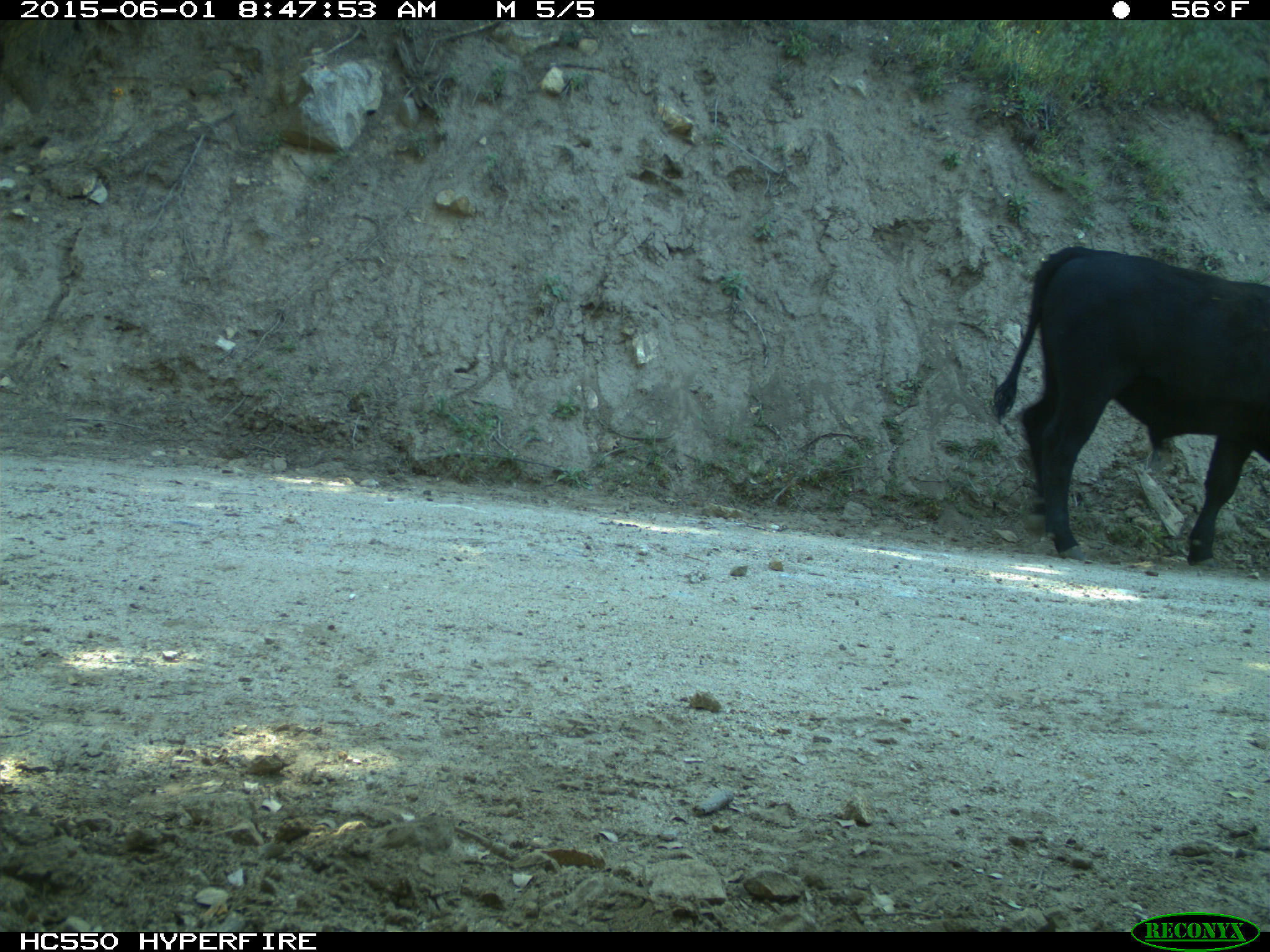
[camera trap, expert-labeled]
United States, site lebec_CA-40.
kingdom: Animalia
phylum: Chordata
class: Mammalia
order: Artiodactyla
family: Bovidae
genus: Bos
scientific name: Bos taurus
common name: domestic cow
Bos taurus (domestic cow).